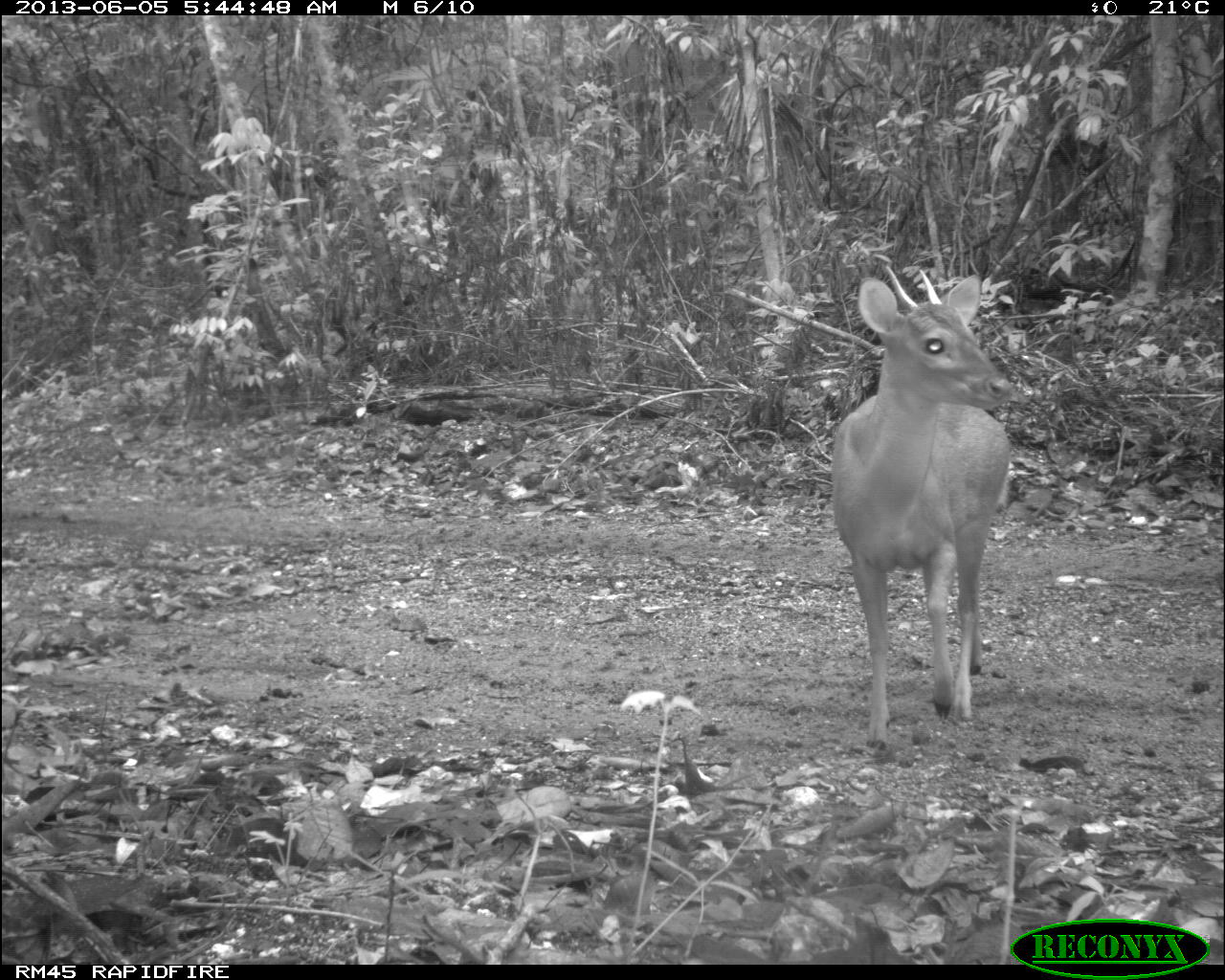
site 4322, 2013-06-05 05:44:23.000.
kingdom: Animalia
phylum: Chordata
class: Mammalia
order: Artiodactyla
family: Cervidae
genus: Mazama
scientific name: Mazama temama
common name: central american red brocket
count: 1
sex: male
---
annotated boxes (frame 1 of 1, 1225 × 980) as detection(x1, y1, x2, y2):
mazama temama: detection(828, 269, 1009, 749)